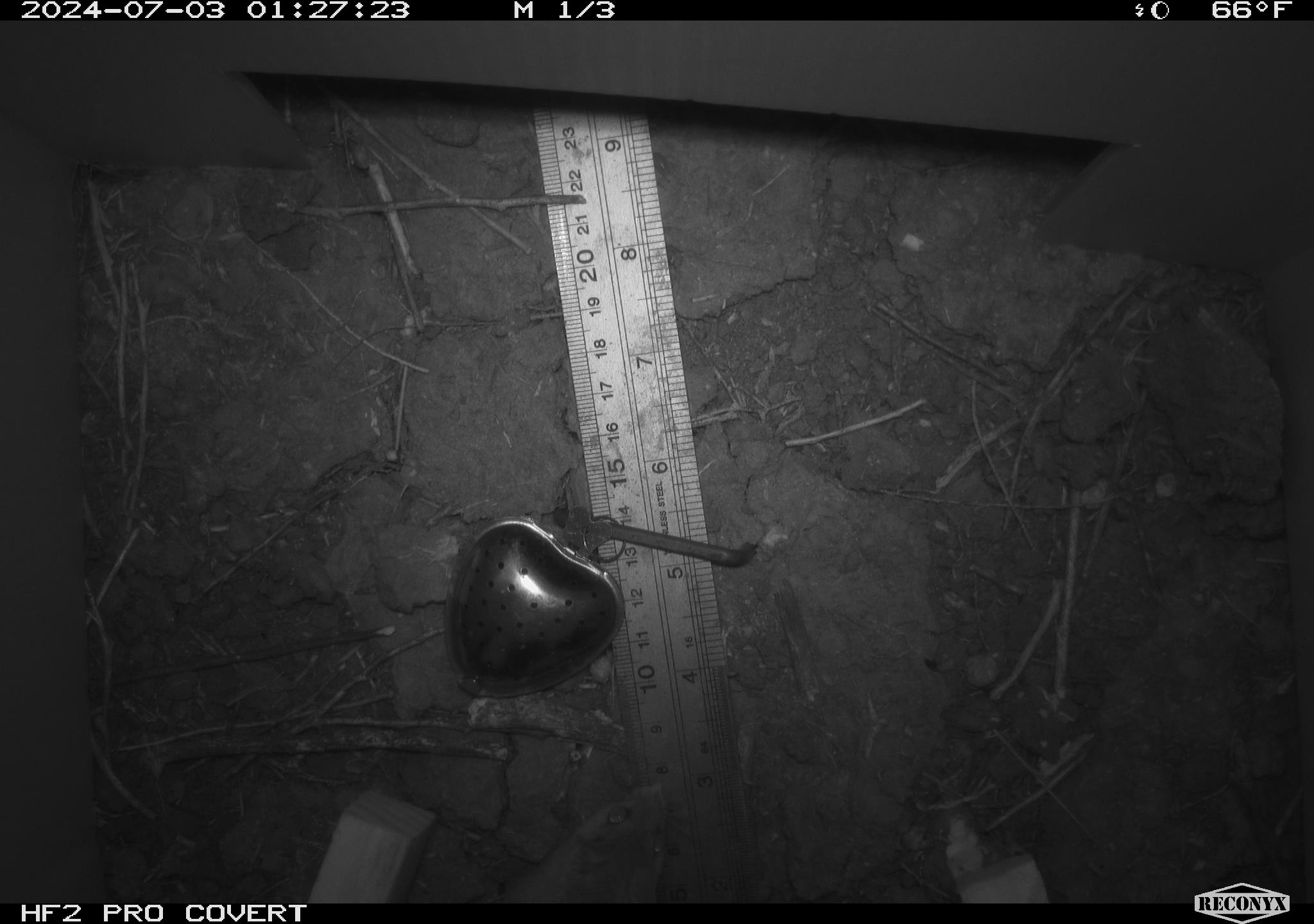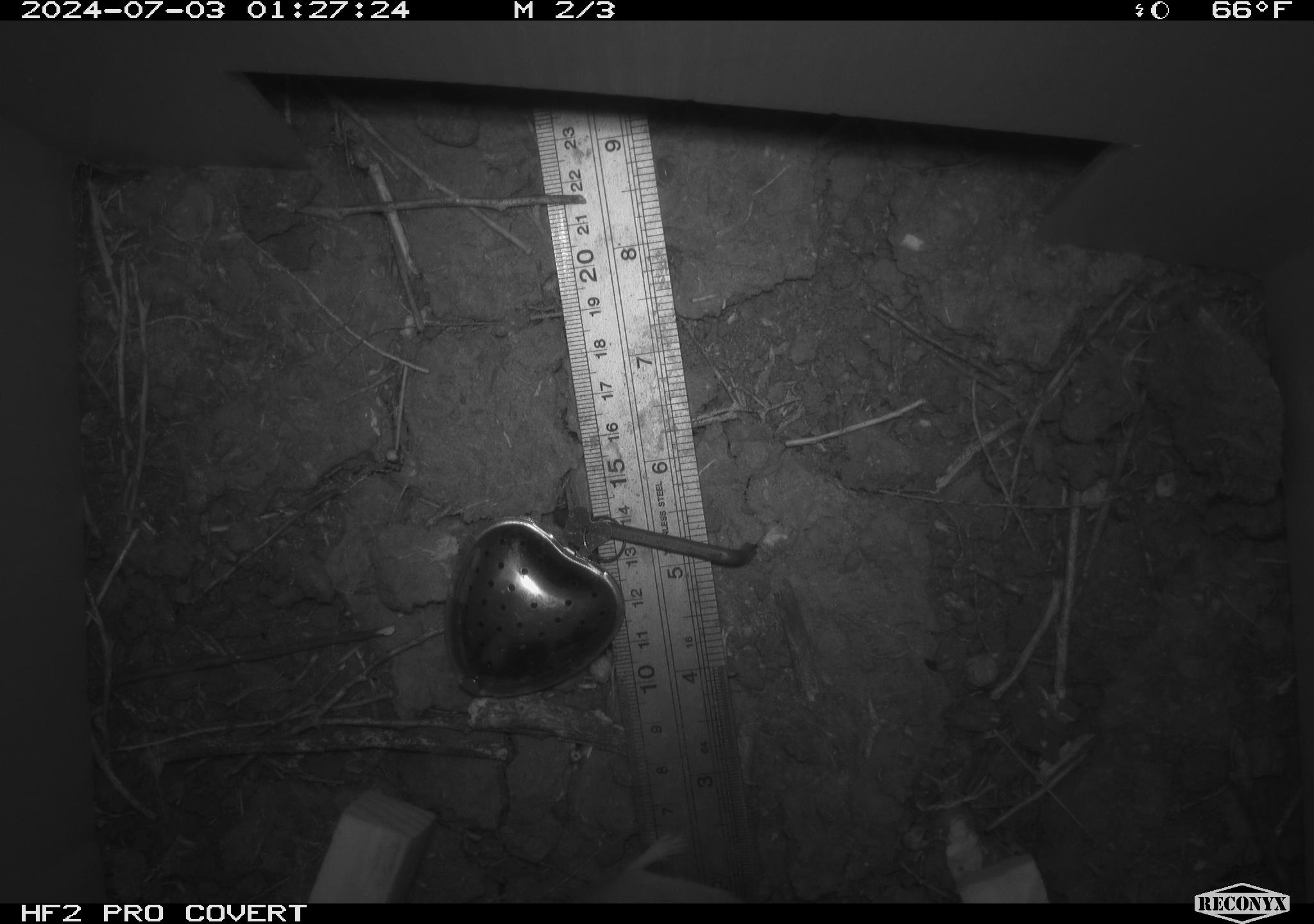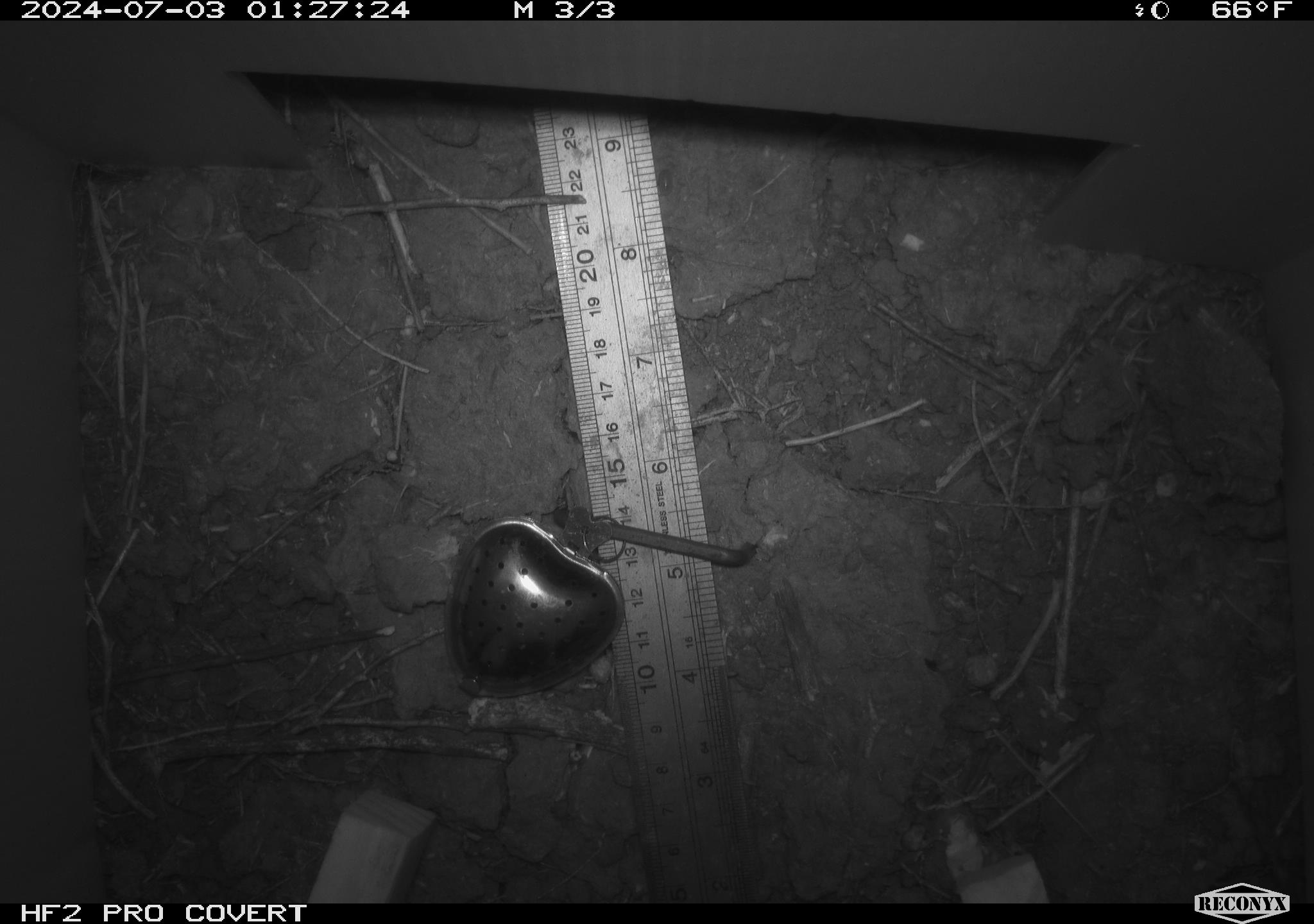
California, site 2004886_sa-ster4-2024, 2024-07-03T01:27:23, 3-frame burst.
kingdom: Animalia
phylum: Chordata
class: Mammalia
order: Rodentia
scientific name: Rodentia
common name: mouse species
Mouse species (Rodentia).